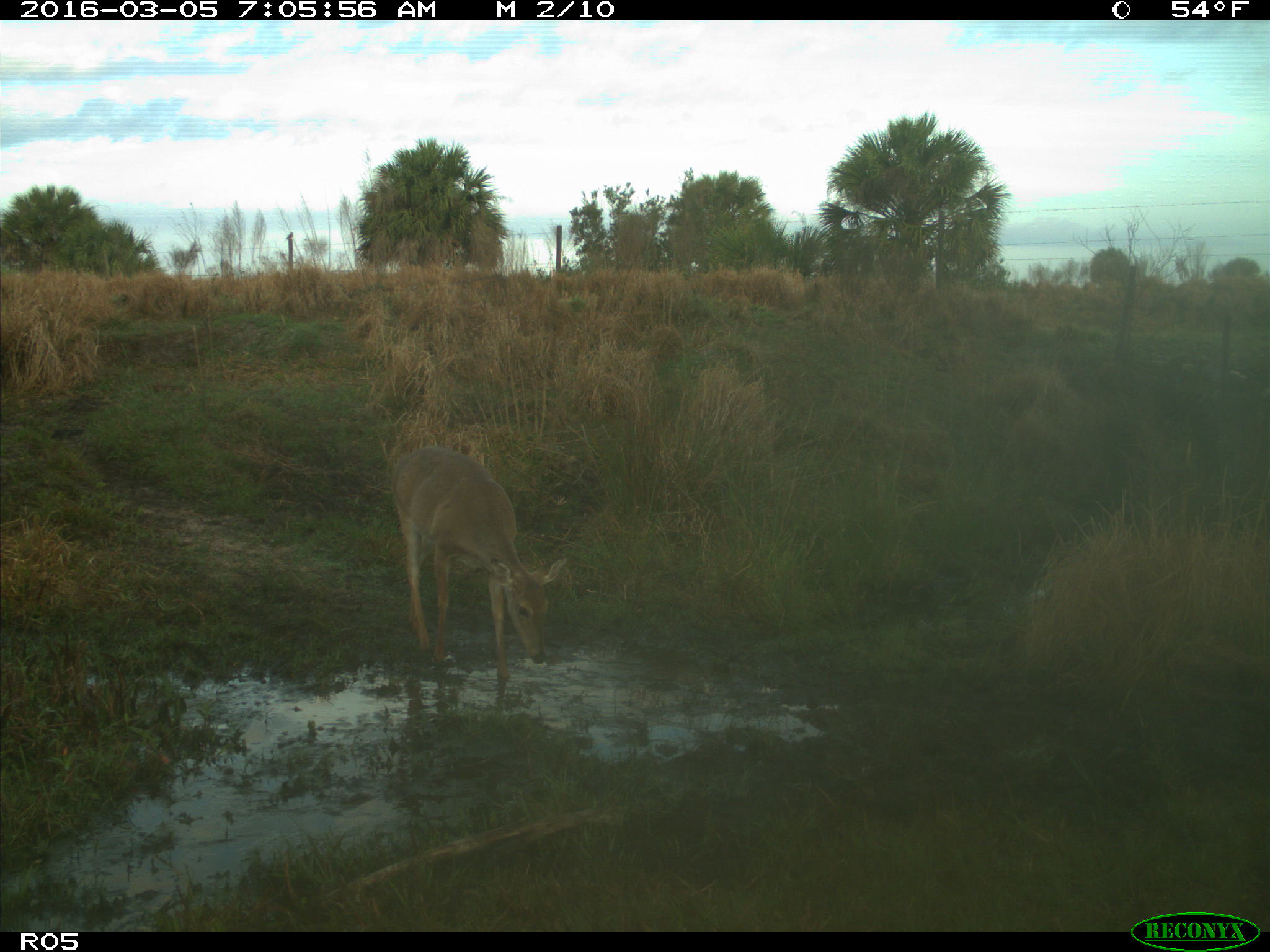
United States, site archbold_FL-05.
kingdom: Animalia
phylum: Chordata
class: Mammalia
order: Artiodactyla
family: Cervidae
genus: Odocoileus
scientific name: Odocoileus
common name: deer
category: unidentified deer